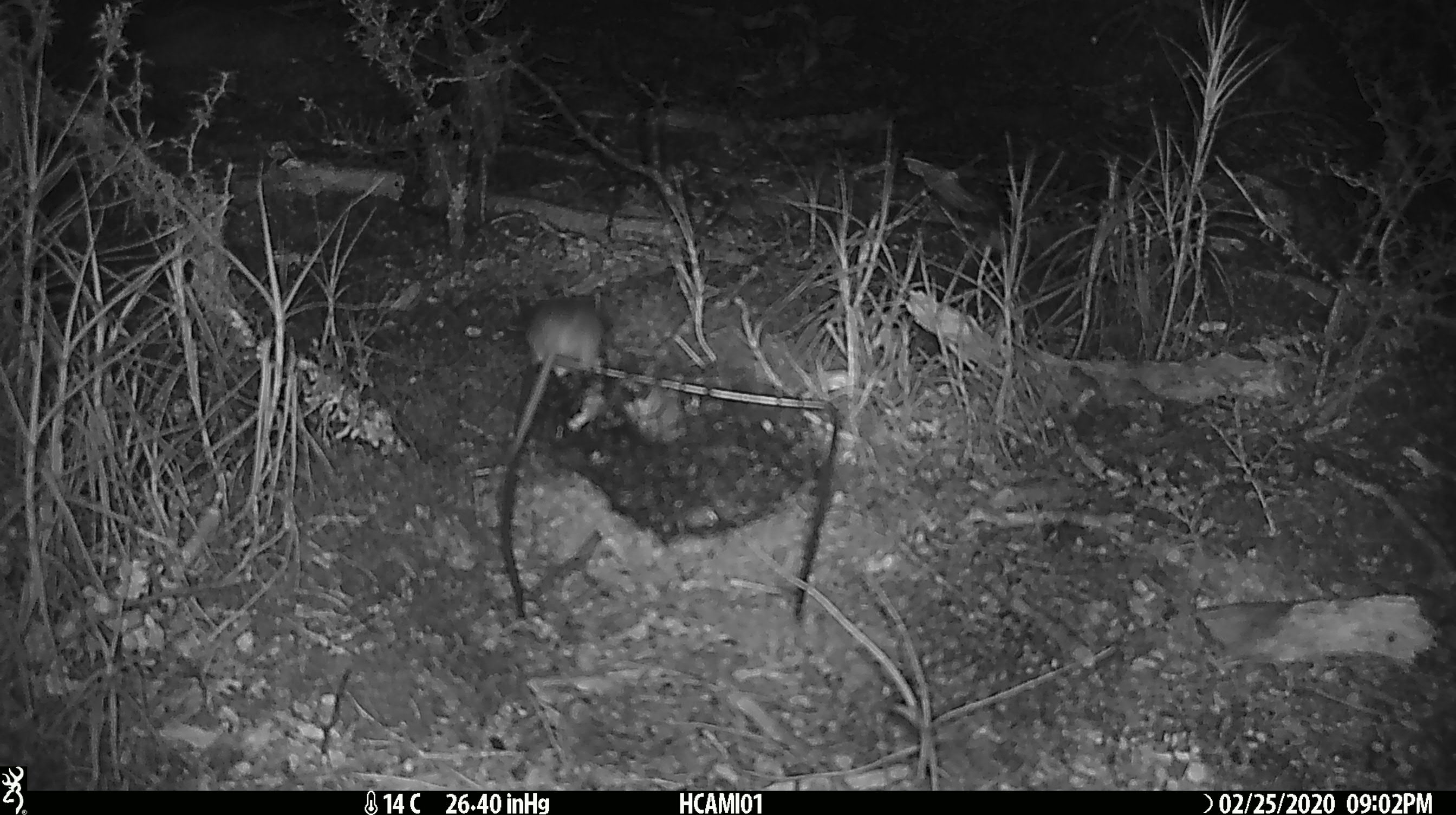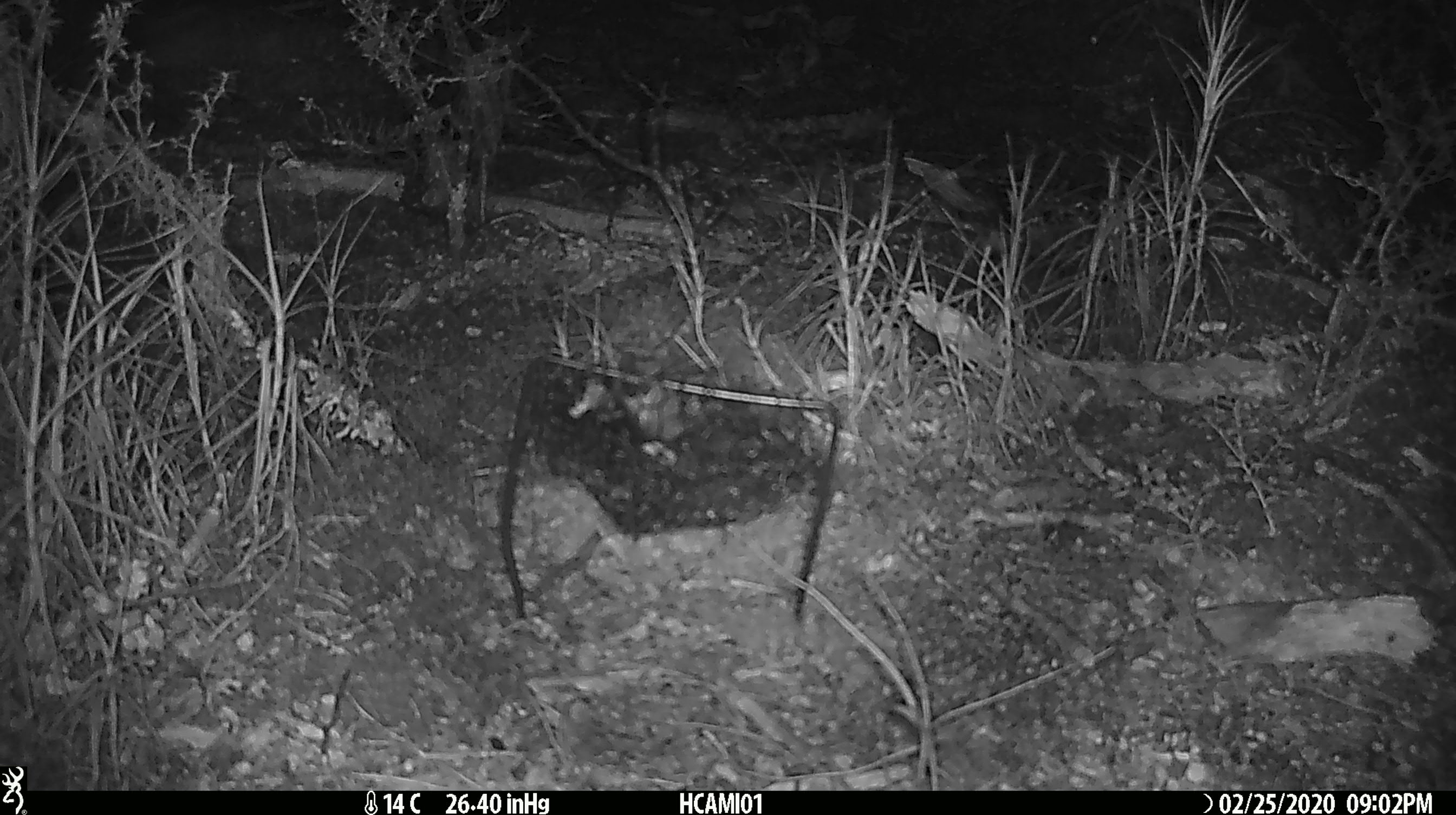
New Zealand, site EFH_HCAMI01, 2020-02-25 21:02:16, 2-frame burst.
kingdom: Animalia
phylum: Chordata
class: Mammalia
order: Rodentia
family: Muridae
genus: Mus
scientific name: Mus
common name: mouse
Mouse (Mus).